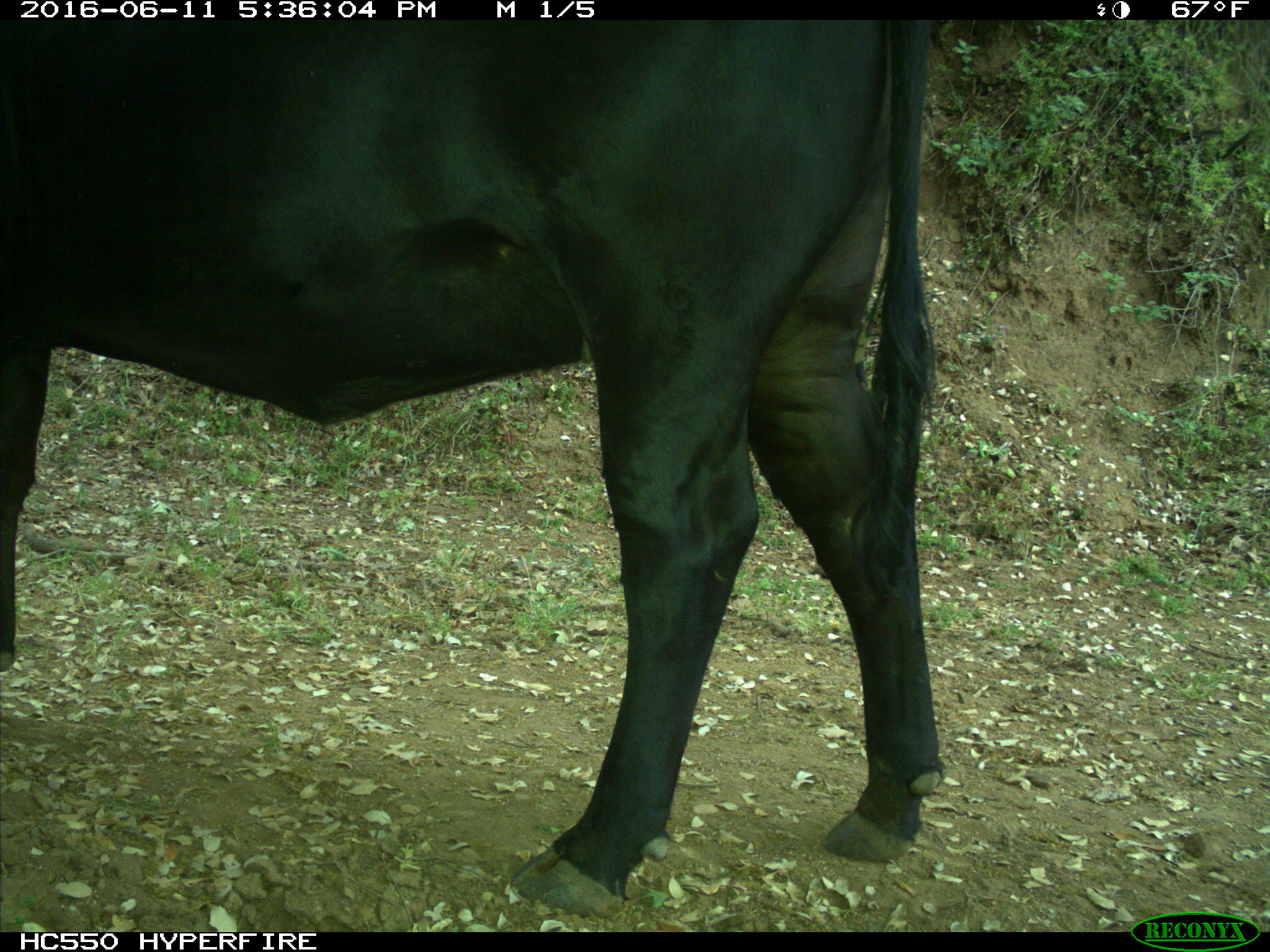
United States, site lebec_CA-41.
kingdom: Animalia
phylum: Chordata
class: Mammalia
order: Artiodactyla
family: Bovidae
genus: Bos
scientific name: Bos taurus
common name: domestic cow